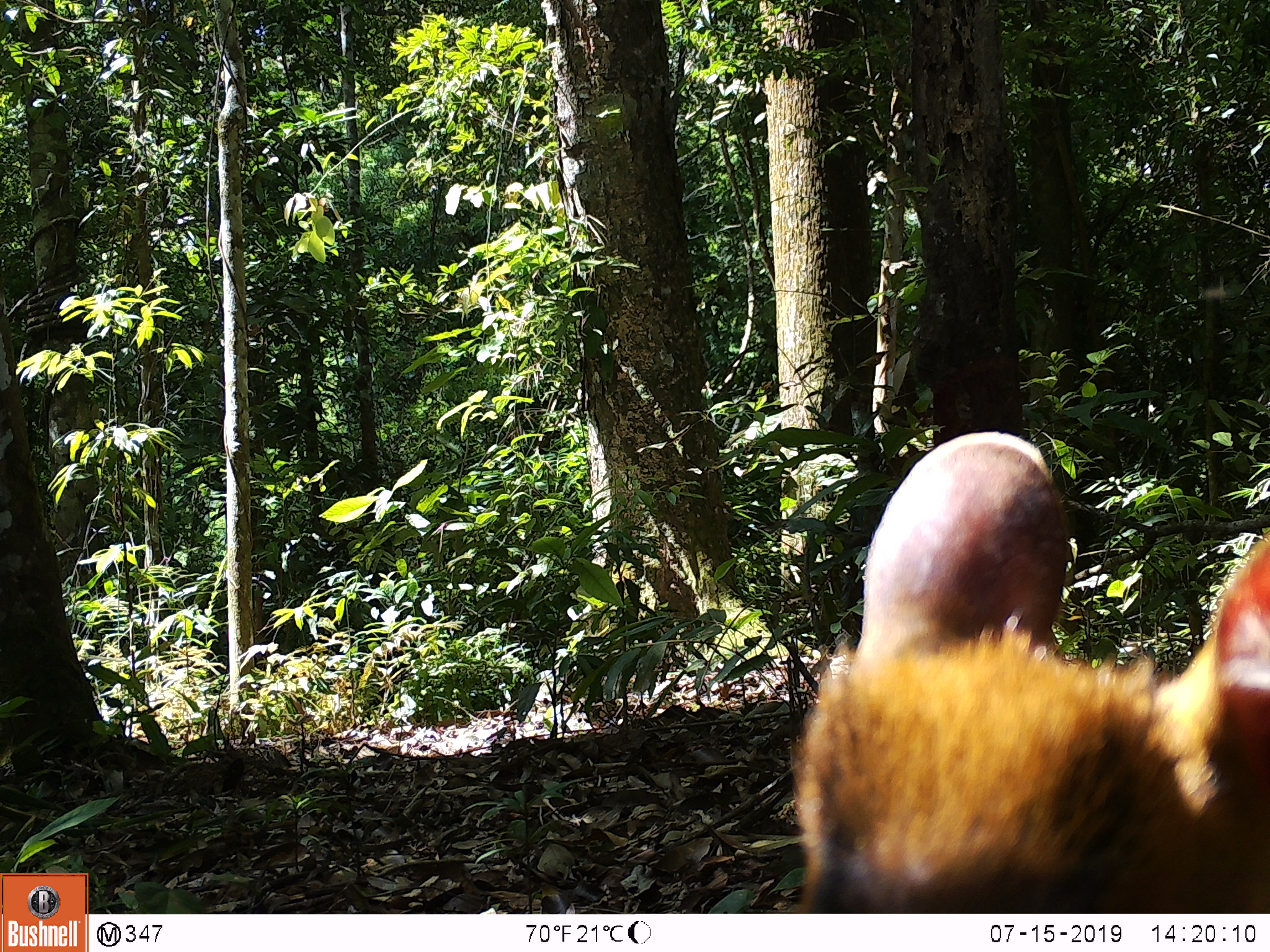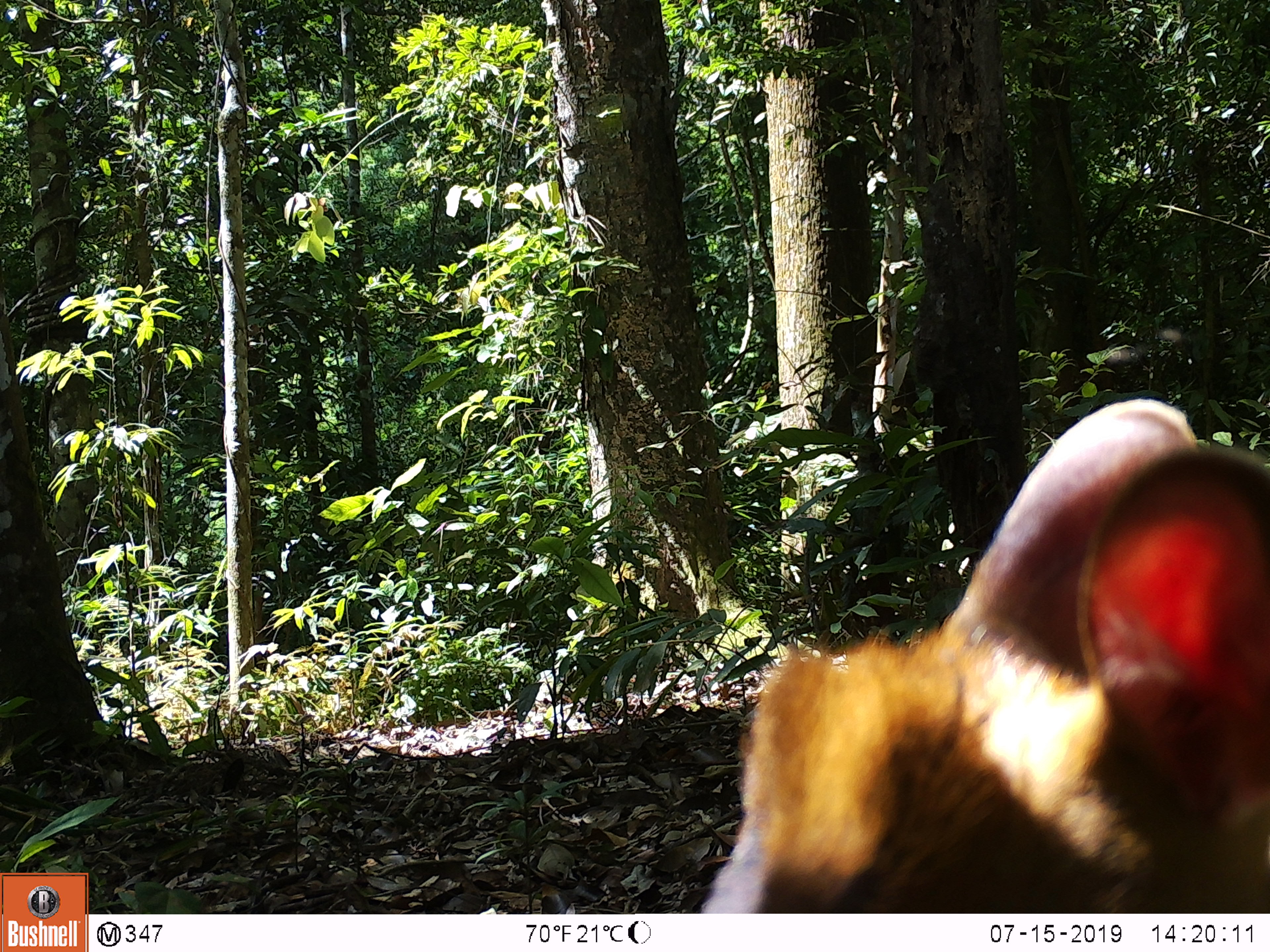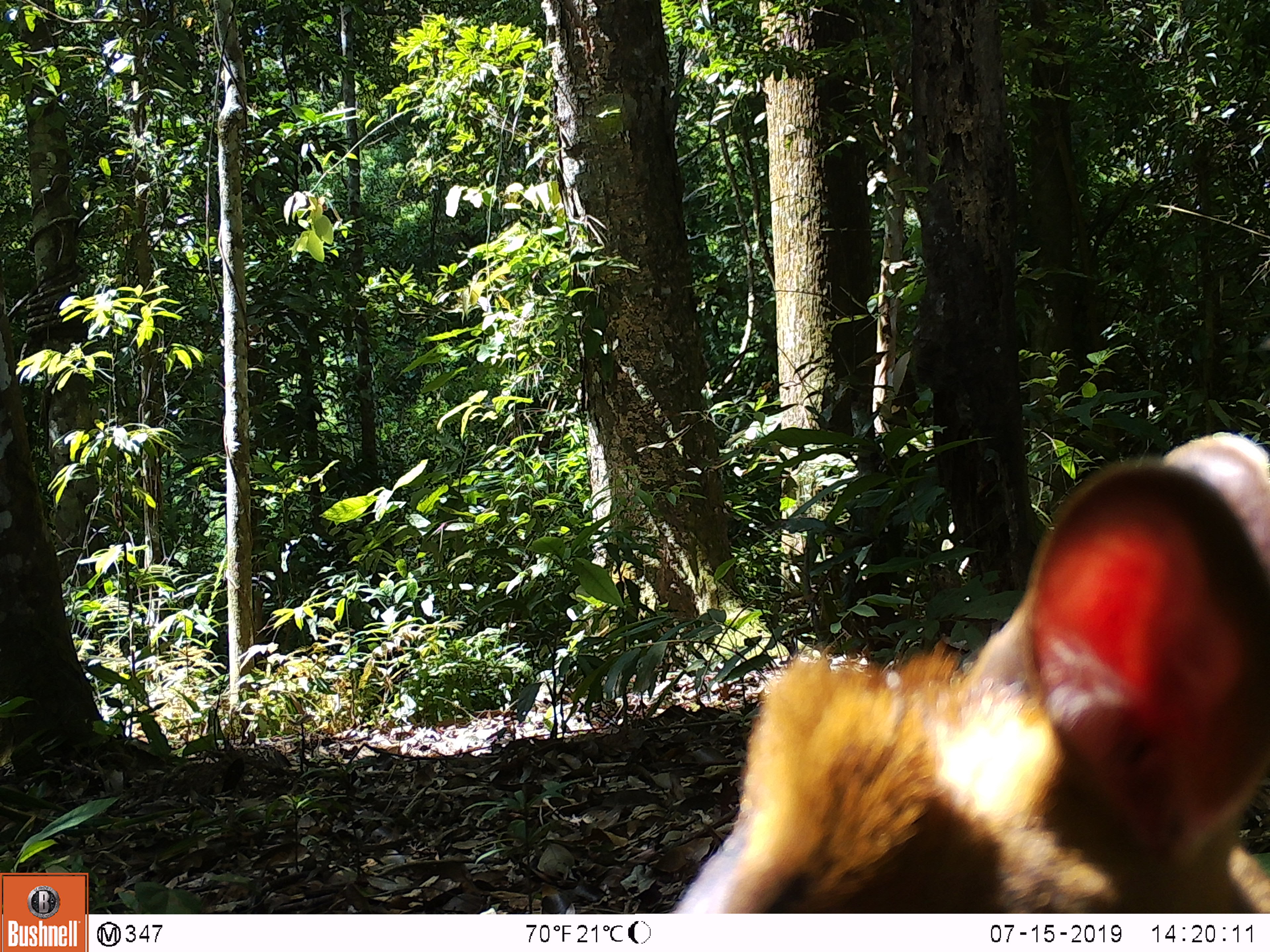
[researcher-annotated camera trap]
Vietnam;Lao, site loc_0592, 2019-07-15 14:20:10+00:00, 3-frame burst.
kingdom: Animalia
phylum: Chordata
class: Mammalia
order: Artiodactyla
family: Cervidae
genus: Muntiacus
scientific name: Muntiacus muntjak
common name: red muntjac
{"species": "red muntjac (Muntiacus muntjak)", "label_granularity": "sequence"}